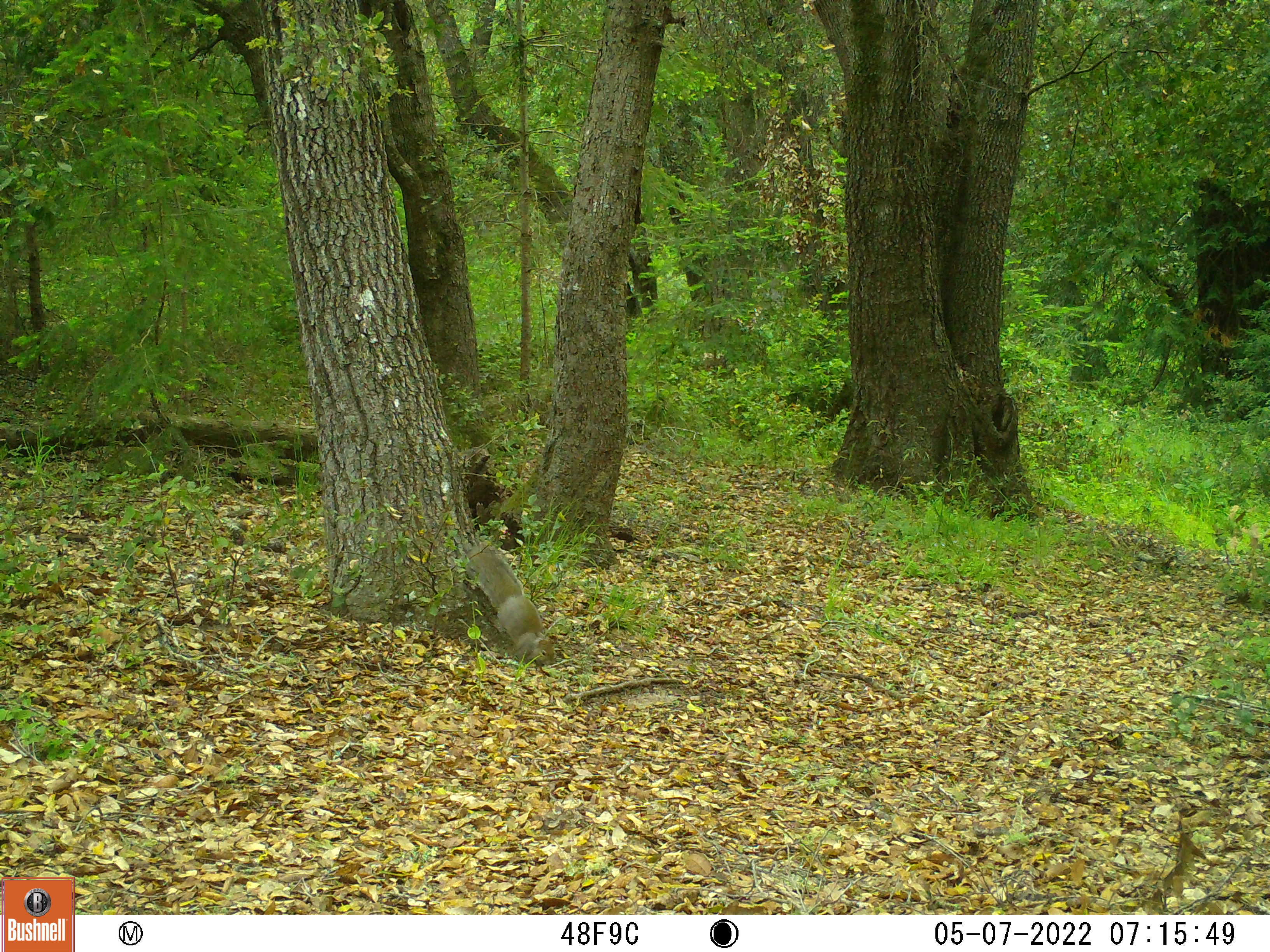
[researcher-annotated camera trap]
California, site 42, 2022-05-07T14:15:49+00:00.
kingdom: Animalia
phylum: Chordata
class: Mammalia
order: Rodentia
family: Sciuridae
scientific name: Sciuridae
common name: squirrel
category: unknown squirrel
Unknown squirrel (squirrel) (Sciuridae).